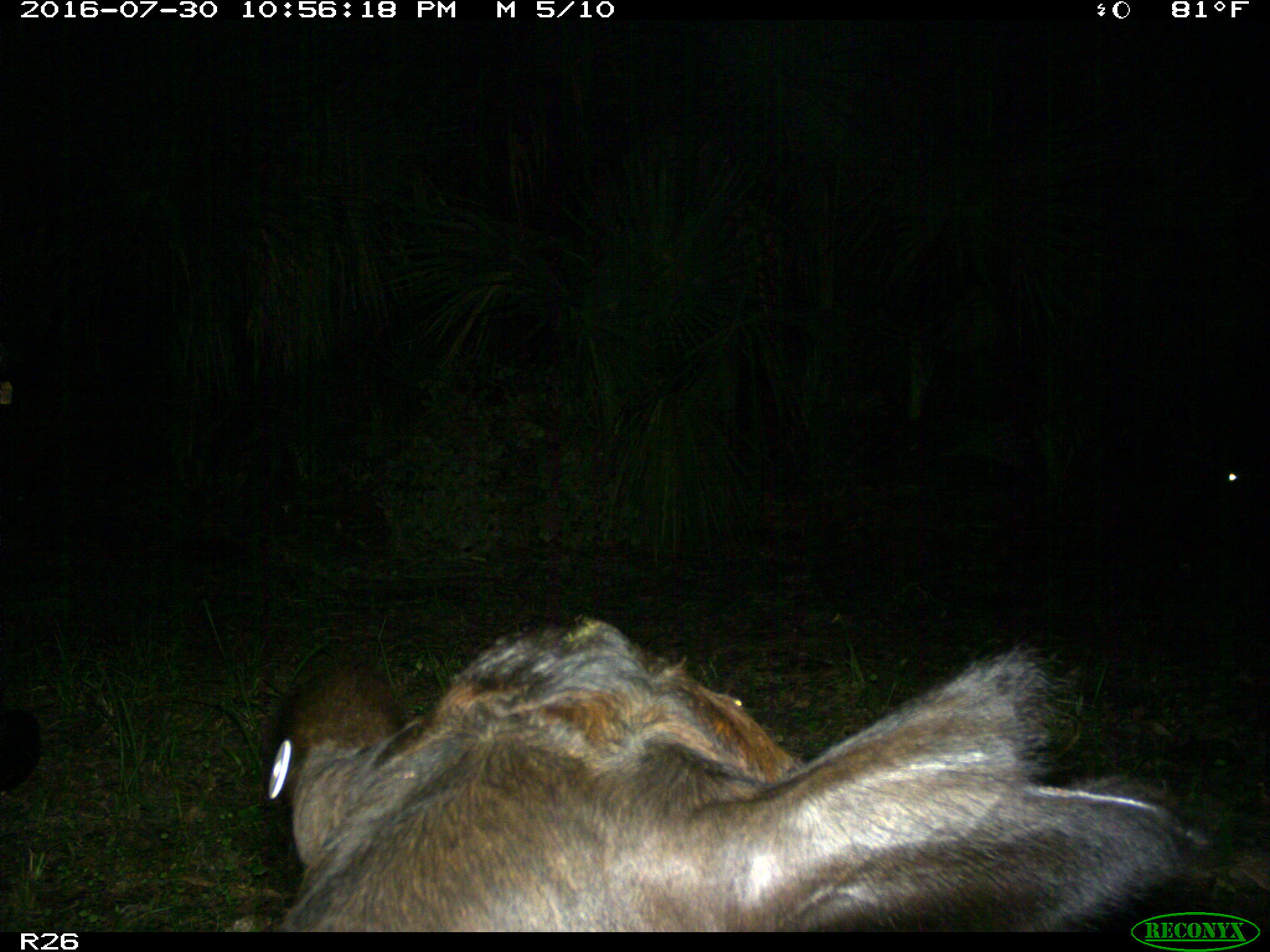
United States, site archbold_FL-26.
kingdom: Animalia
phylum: Chordata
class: Mammalia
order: Artiodactyla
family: Bovidae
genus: Bos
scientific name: Bos taurus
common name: domestic cow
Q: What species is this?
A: Bos taurus (domestic cow).